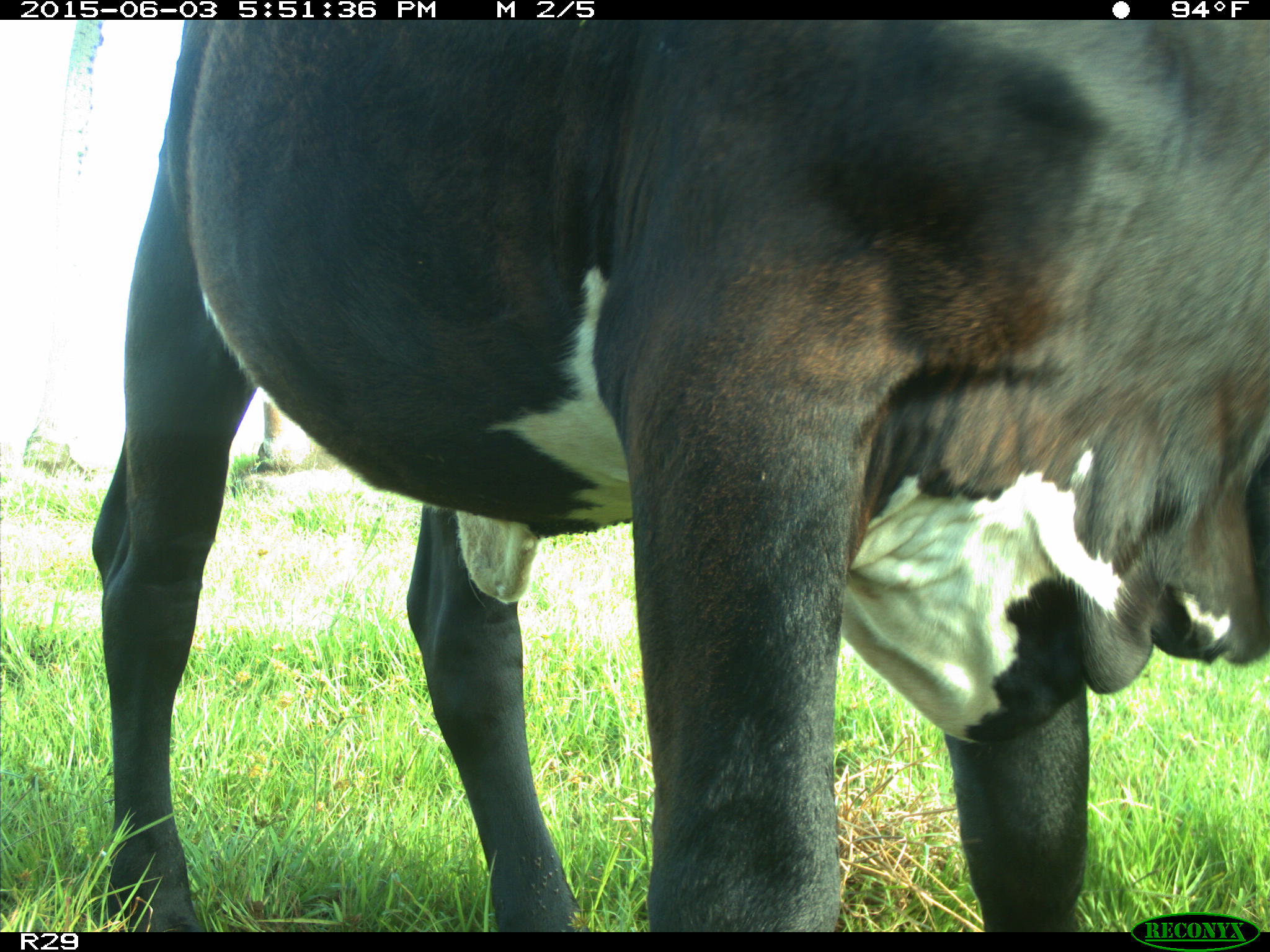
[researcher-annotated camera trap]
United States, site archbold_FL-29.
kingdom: Animalia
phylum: Chordata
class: Mammalia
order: Artiodactyla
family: Bovidae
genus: Bos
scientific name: Bos taurus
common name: domestic cow